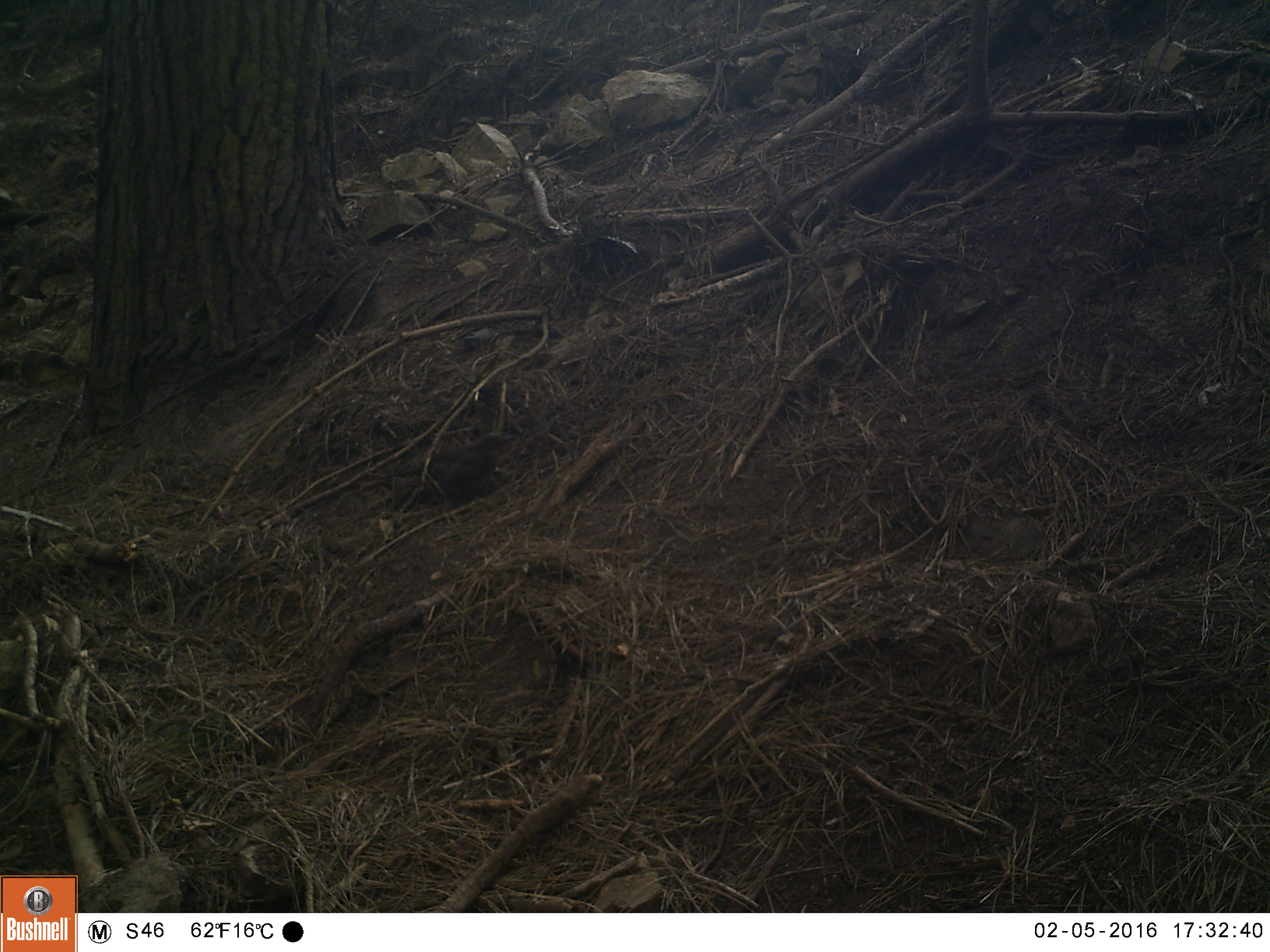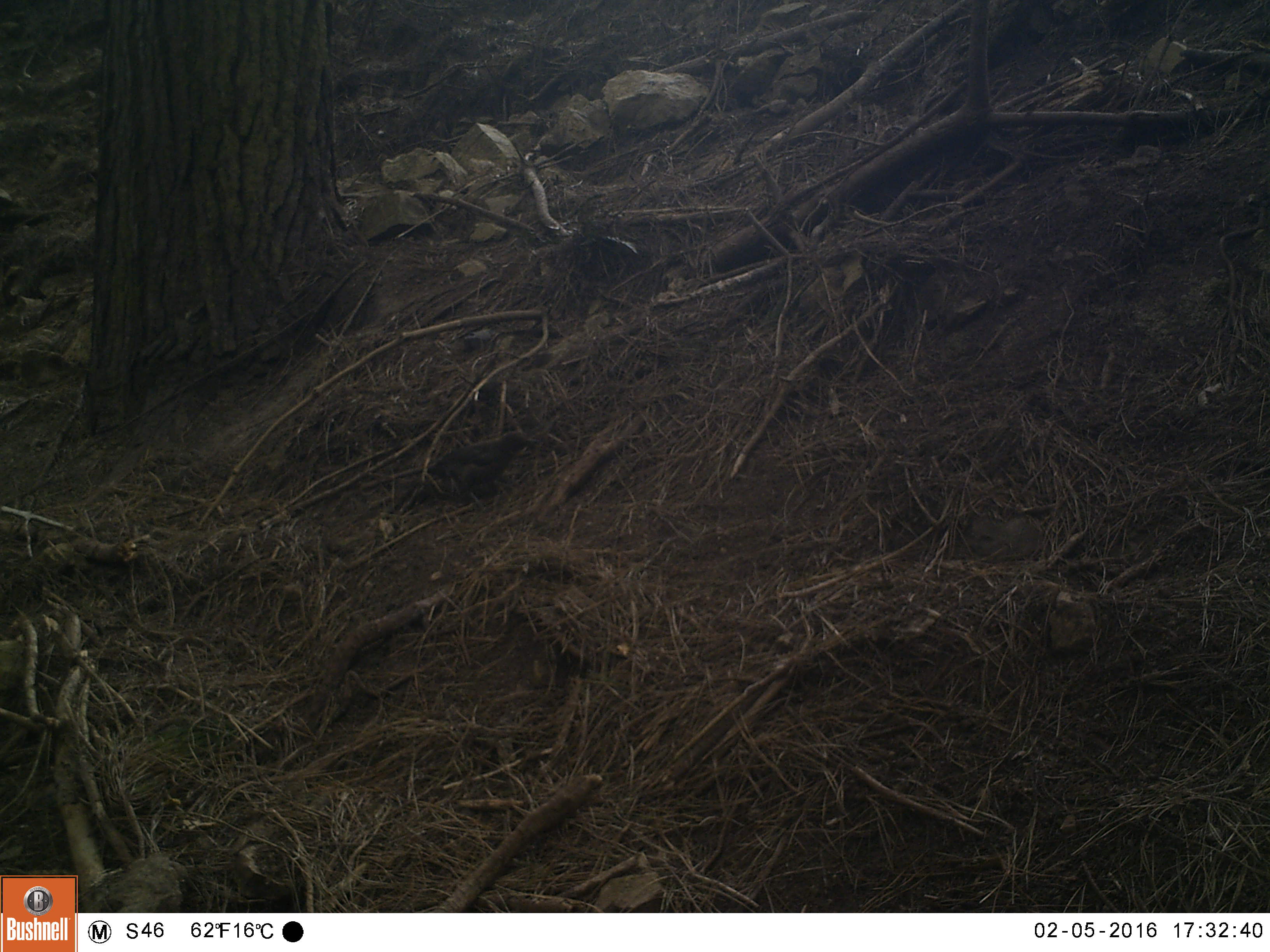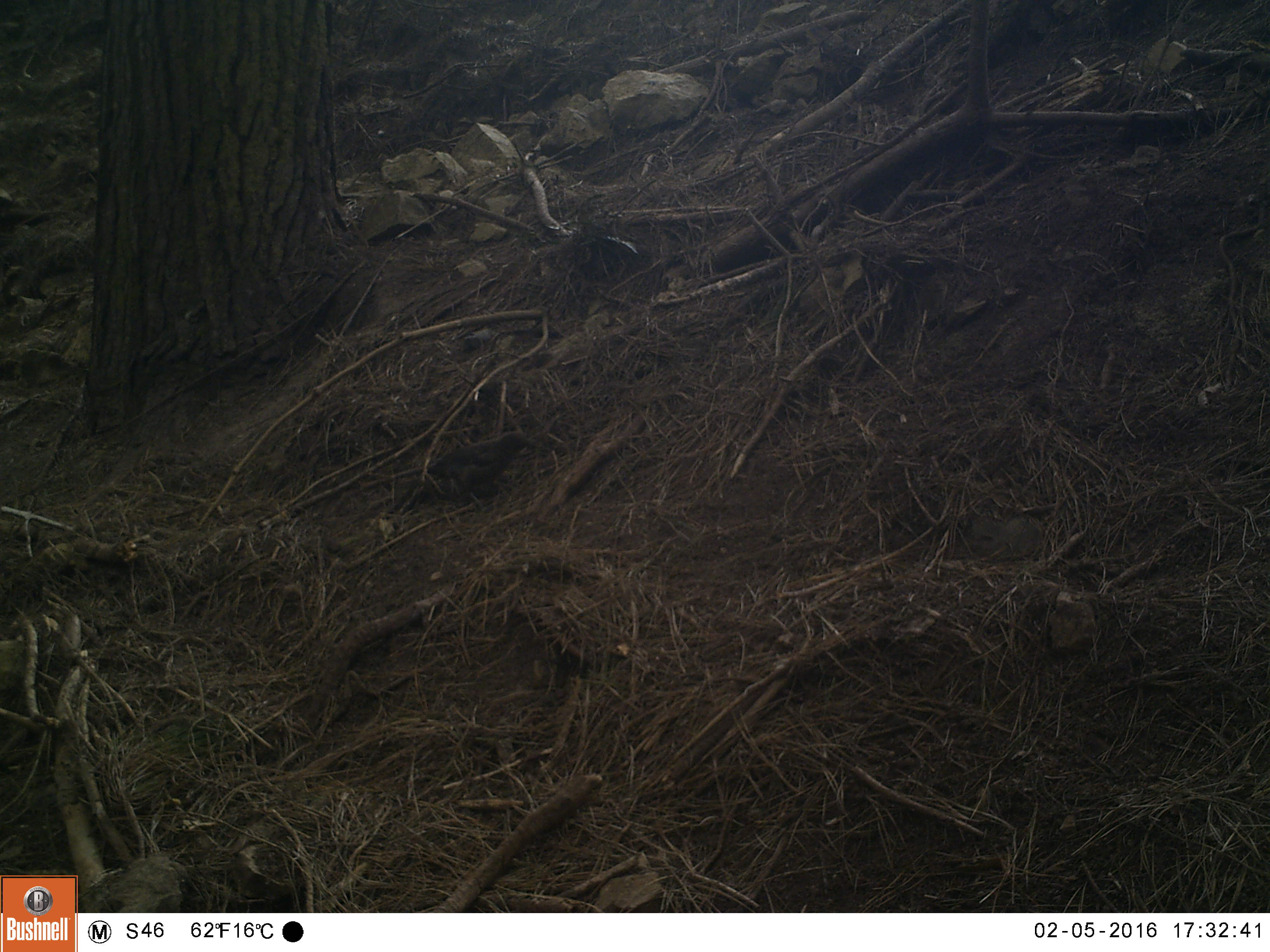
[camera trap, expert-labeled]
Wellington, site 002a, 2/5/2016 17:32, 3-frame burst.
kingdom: Animalia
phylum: Chordata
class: Aves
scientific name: Aves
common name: bird